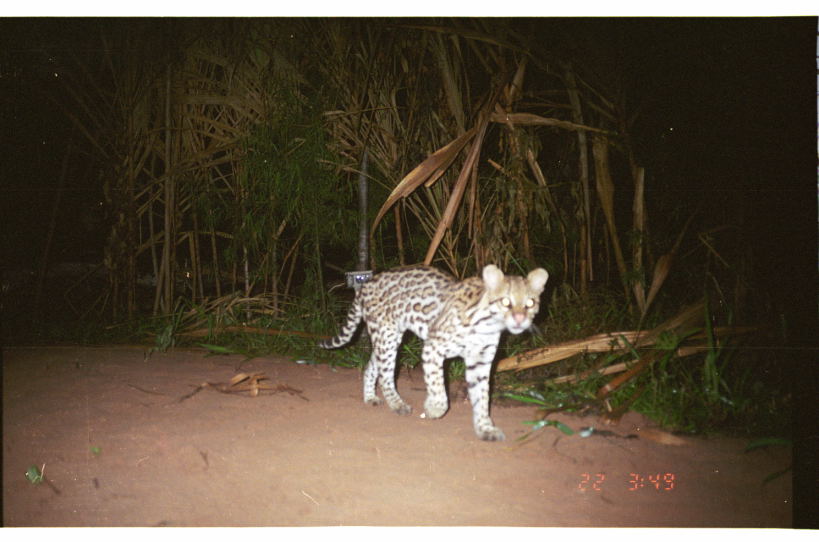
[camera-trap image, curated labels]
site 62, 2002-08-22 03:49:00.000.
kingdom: Animalia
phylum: Chordata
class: Mammalia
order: Carnivora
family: Felidae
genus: Leopardus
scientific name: Leopardus pardalis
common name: ocelot